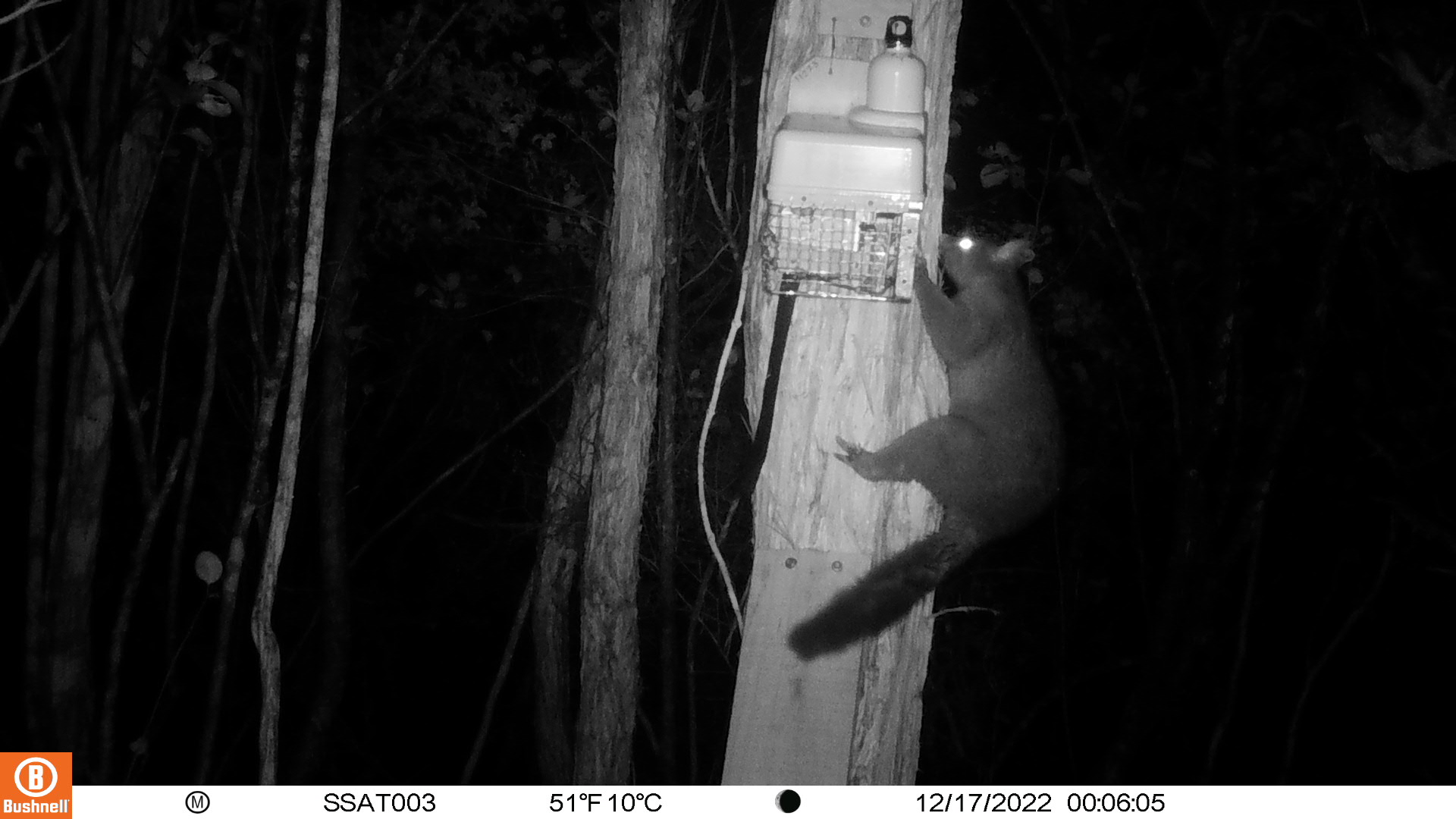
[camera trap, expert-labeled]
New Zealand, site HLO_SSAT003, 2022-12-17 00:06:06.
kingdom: Animalia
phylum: Chordata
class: Mammalia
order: Diprotodontia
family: Phalangeridae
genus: Trichosurus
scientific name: Trichosurus vulpecula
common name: common brushtail possum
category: possum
Possum (common brushtail possum) (Trichosurus vulpecula).